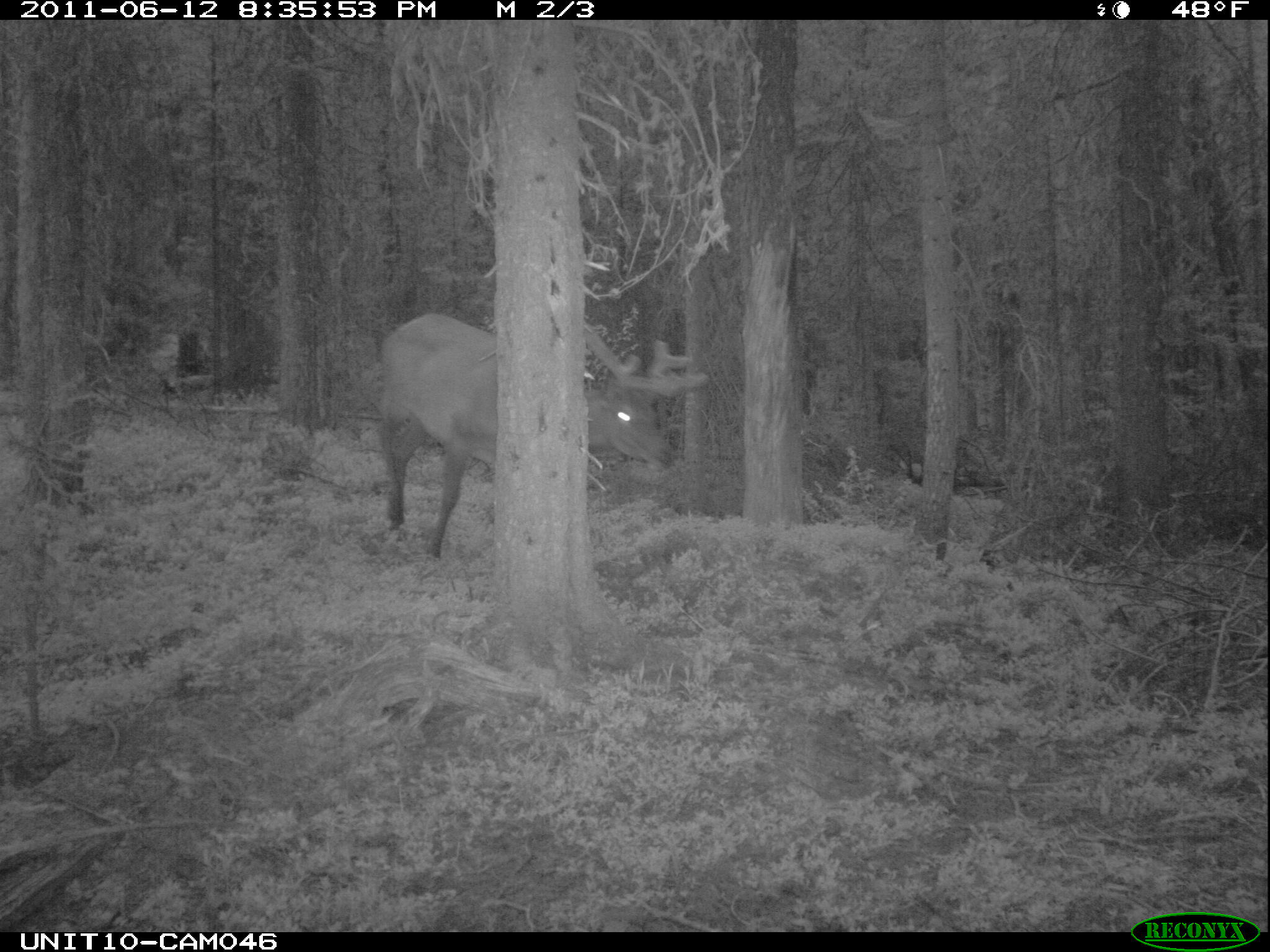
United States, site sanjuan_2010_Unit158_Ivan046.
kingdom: Animalia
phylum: Chordata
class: Mammalia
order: Artiodactyla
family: Cervidae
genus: Cervus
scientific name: Cervus elaphus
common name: red deer